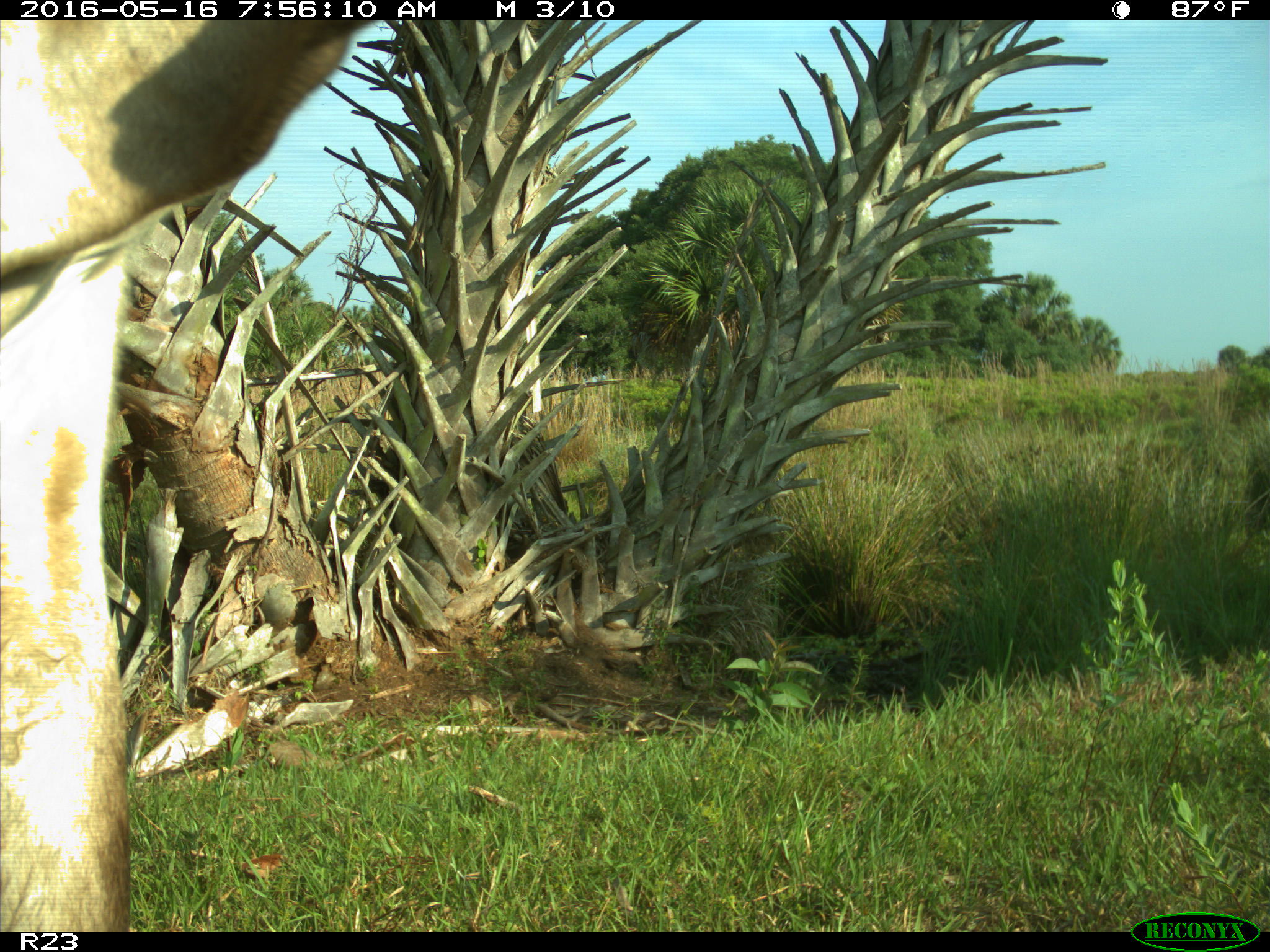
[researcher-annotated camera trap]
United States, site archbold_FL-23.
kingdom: Animalia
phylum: Chordata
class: Mammalia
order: Artiodactyla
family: Bovidae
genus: Bos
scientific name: Bos taurus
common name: domestic cow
Bos taurus (domestic cow).